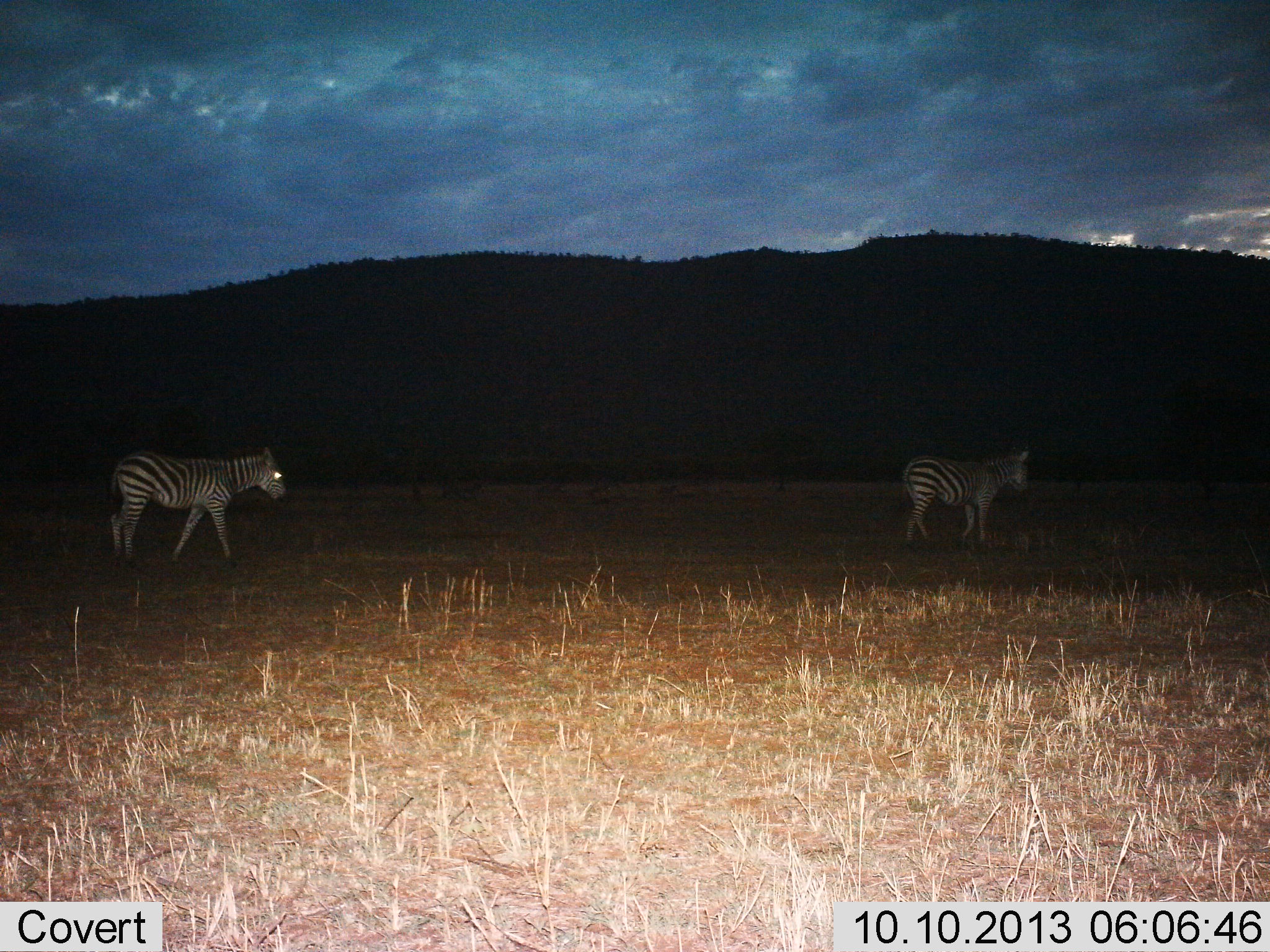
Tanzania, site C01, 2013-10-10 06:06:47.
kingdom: Animalia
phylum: Chordata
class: Mammalia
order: Perissodactyla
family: Equidae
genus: Equus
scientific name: Equus quagga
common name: plains zebra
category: zebra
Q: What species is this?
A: Zebra (plains zebra) (Equus quagga).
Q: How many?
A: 2.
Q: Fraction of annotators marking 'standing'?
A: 20%.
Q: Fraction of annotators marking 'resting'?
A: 0%.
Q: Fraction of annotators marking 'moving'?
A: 80%.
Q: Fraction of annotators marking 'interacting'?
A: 0%.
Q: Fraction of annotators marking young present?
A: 0%.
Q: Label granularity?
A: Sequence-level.